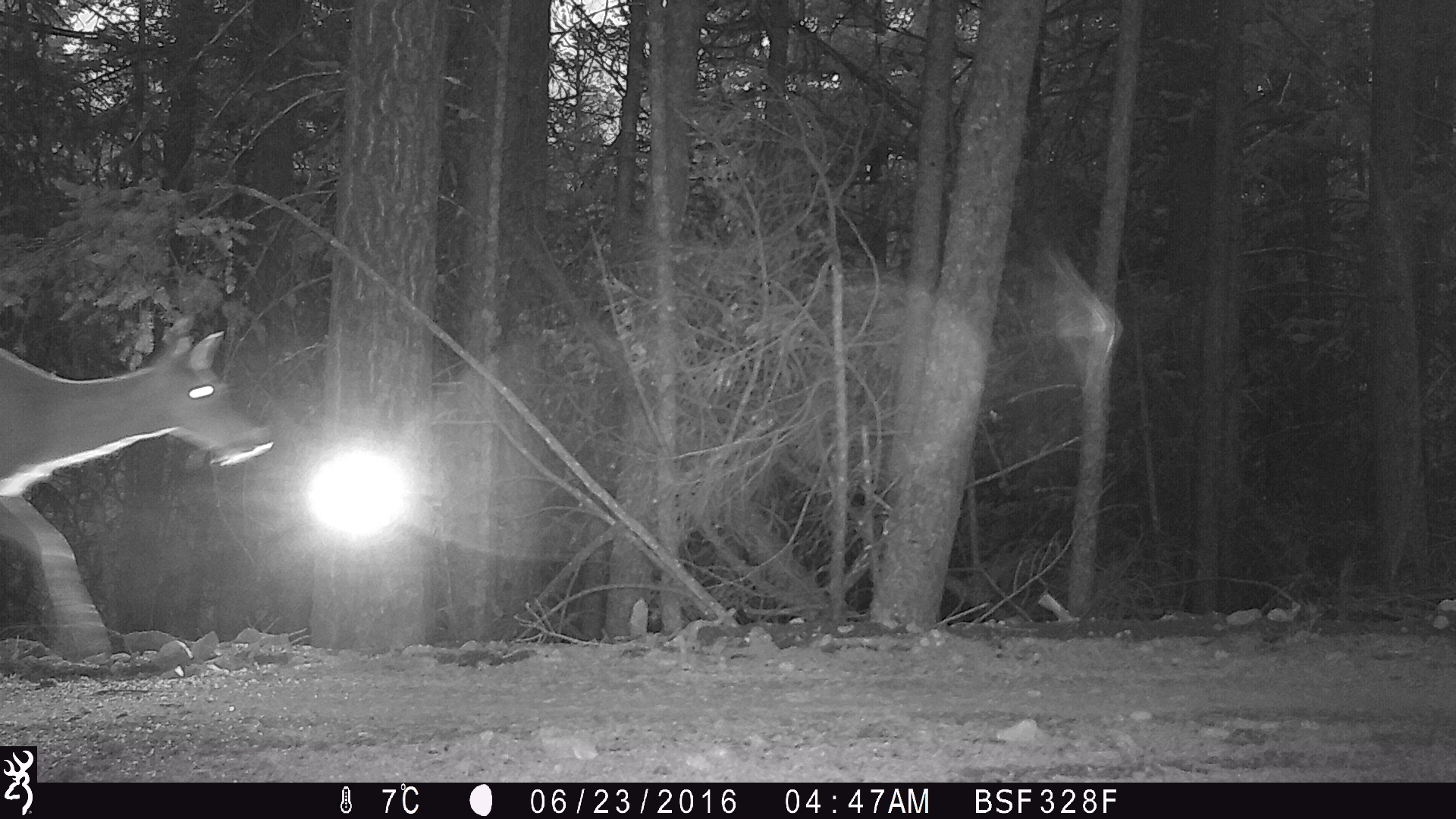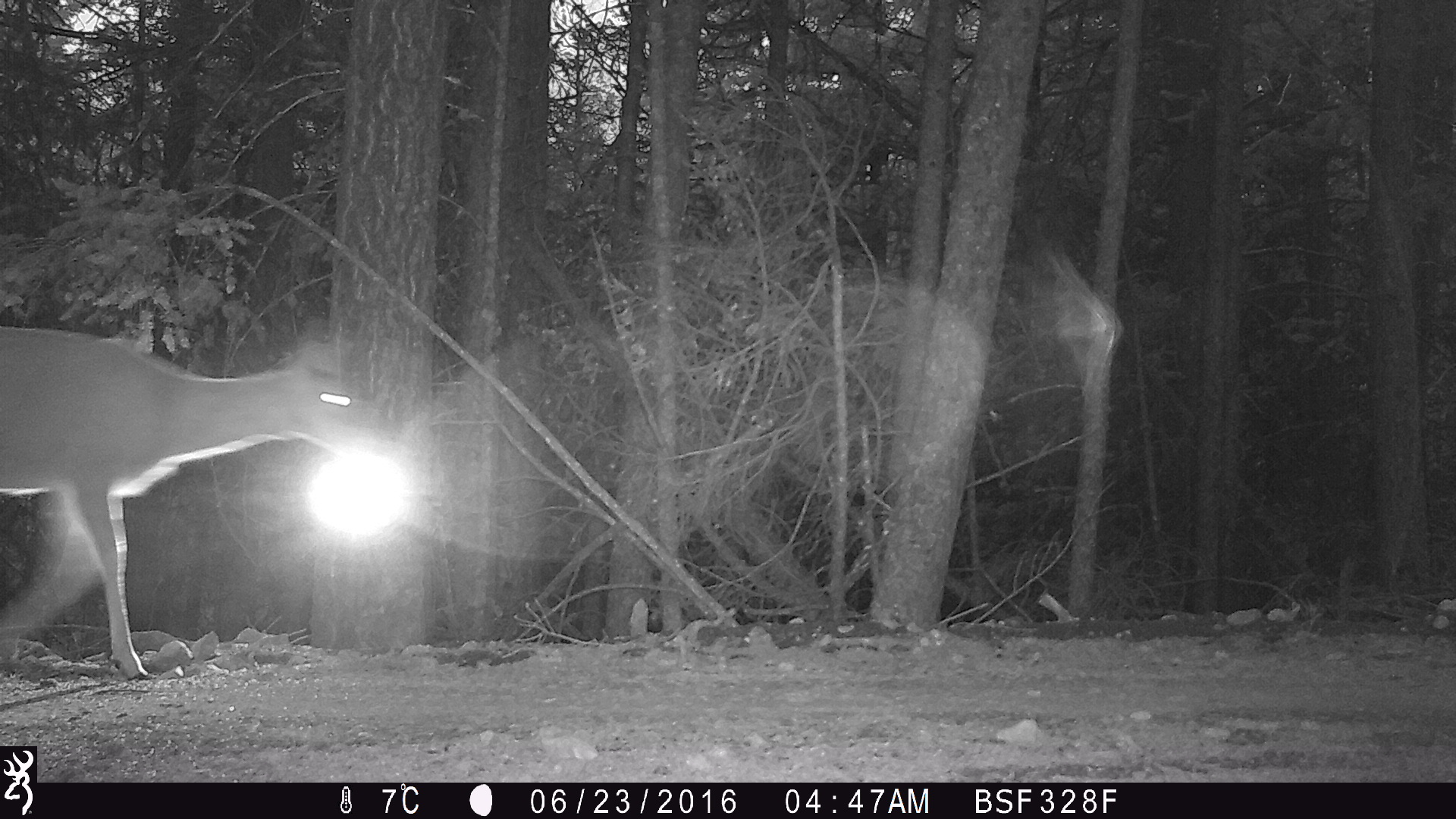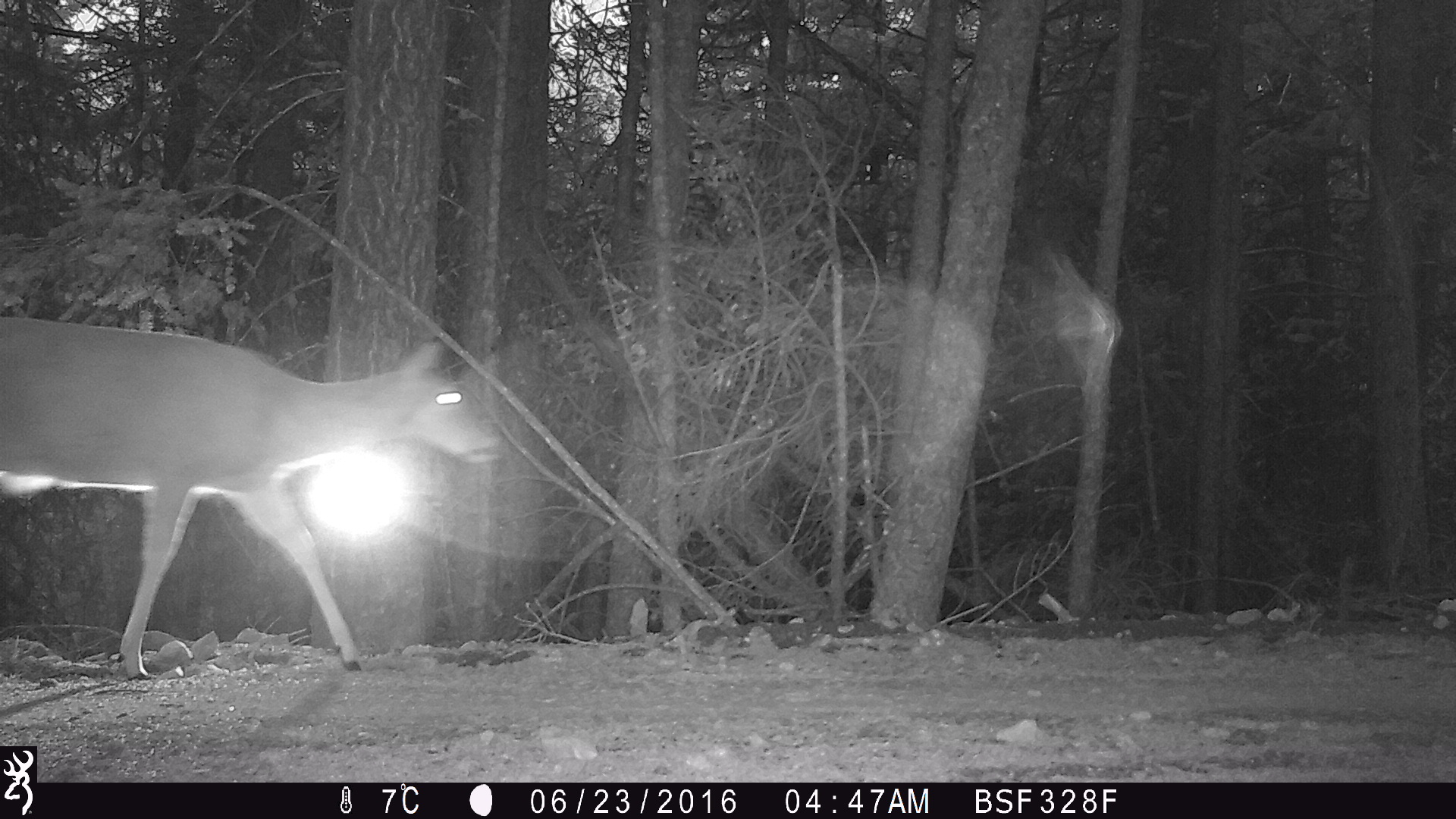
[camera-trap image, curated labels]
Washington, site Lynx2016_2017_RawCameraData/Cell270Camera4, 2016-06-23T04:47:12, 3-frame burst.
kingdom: Animalia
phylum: Chordata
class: Mammalia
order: Artiodactyla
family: Cervidae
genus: Odocoileus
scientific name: Odocoileus virginianus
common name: white-tailed deer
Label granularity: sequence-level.